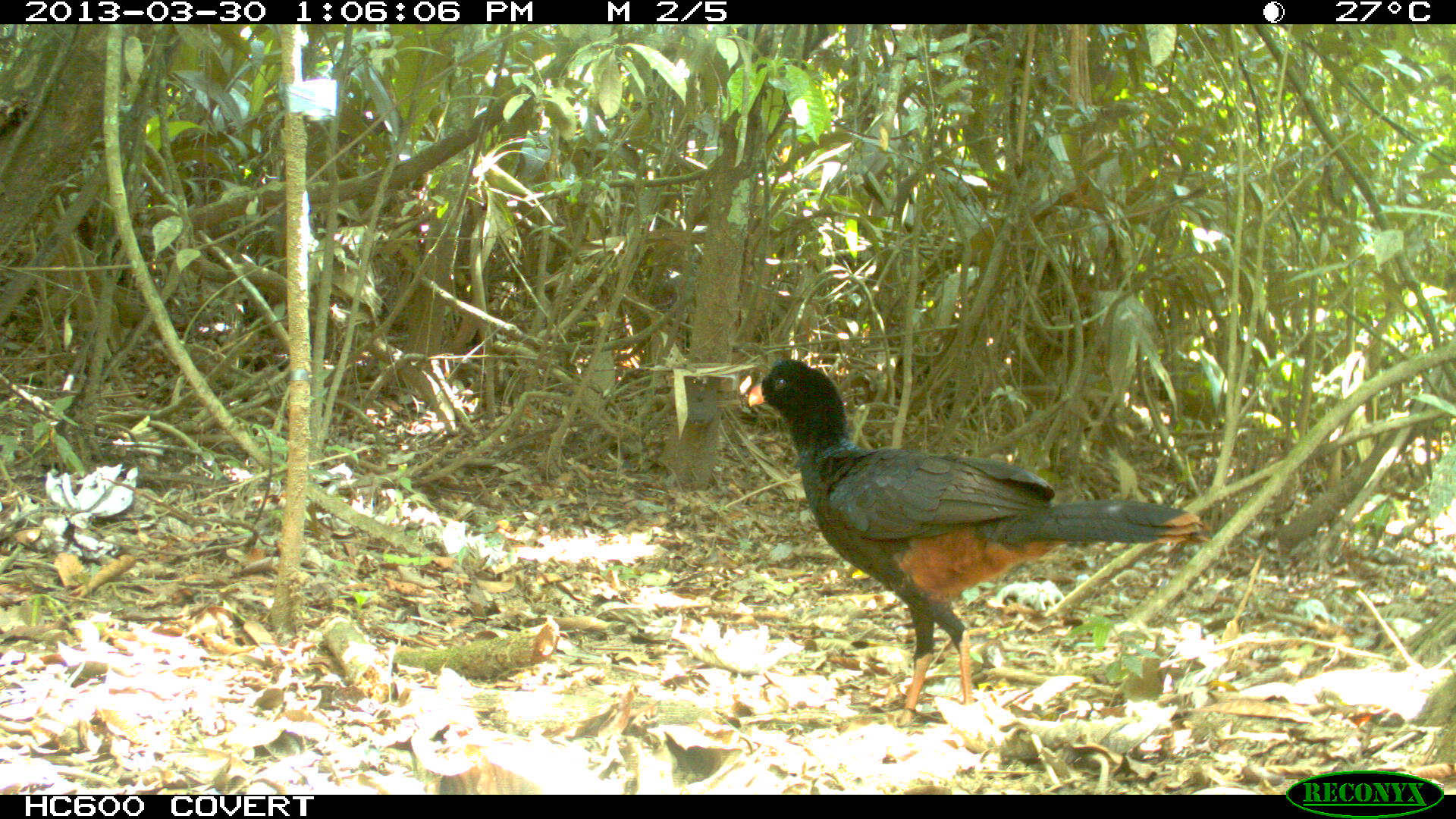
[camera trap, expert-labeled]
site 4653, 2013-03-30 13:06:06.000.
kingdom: Animalia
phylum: Chordata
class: Aves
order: Galliformes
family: Cracidae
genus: Mitu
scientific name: Mitu tomentosum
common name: crestless curassow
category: mitu tomentosa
Mitu tomentosa (crestless curassow) (Mitu tomentosum), count 2, age adult.